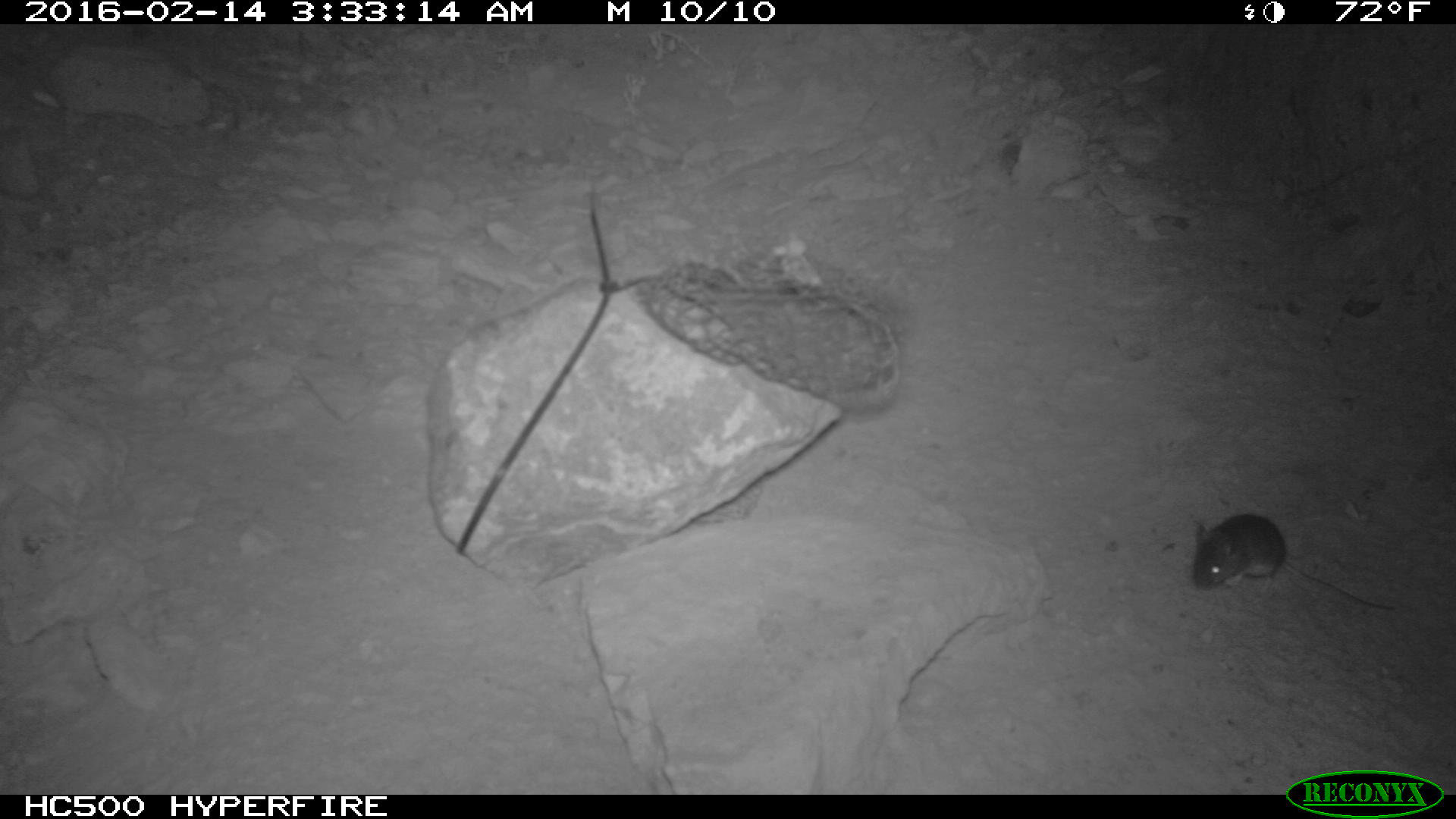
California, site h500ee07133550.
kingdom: Animalia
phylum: Chordata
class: Mammalia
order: Rodentia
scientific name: Rodentia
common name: rodent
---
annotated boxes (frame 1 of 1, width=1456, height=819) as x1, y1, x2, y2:
rodent: 1193, 514, 1397, 613